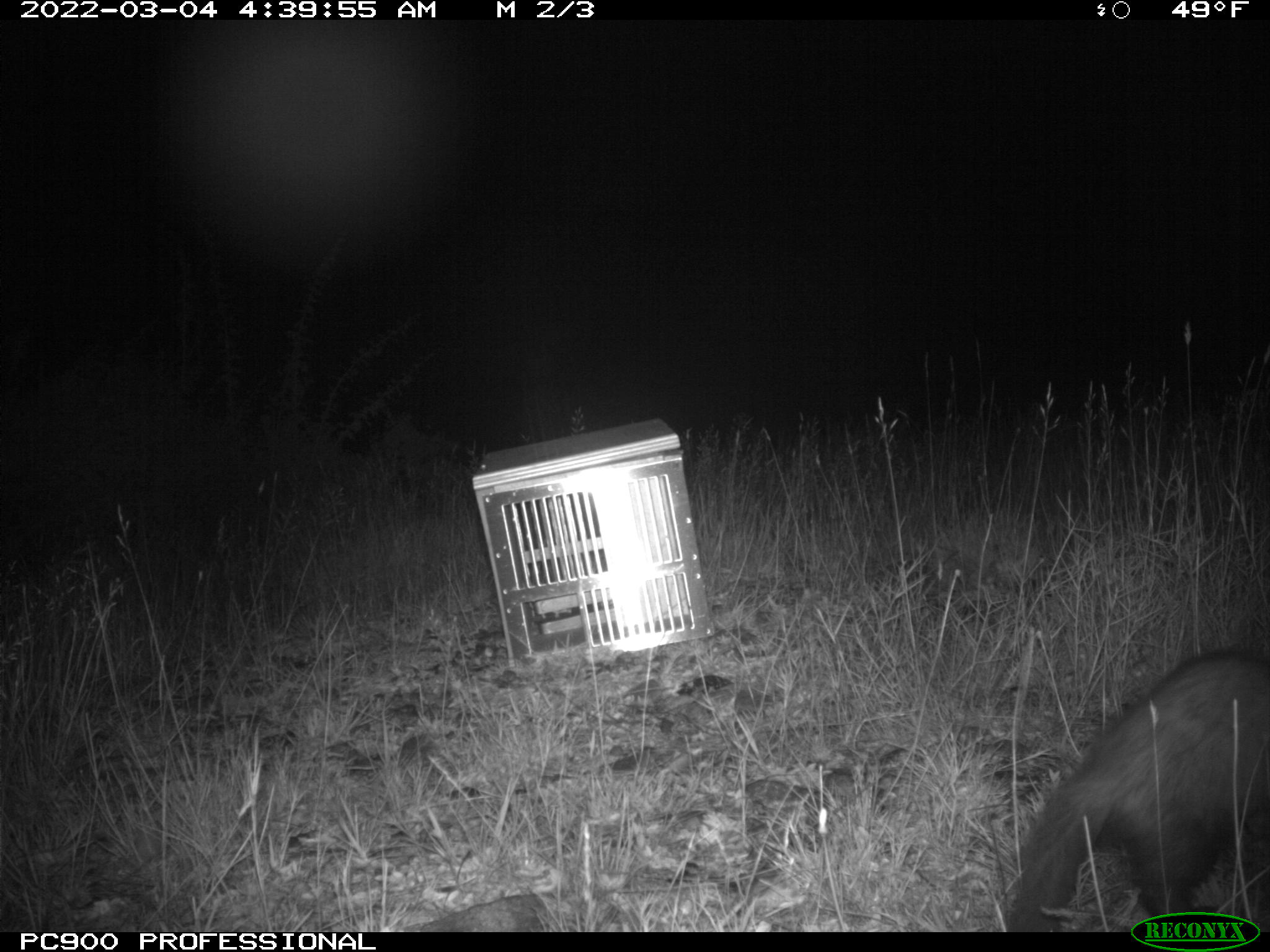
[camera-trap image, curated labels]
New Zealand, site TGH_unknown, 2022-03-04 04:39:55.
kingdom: Animalia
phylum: Chordata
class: Mammalia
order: Carnivora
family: Mustelidae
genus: Mustela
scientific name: Mustela furo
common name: ferret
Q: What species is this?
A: Ferret (Mustela furo).